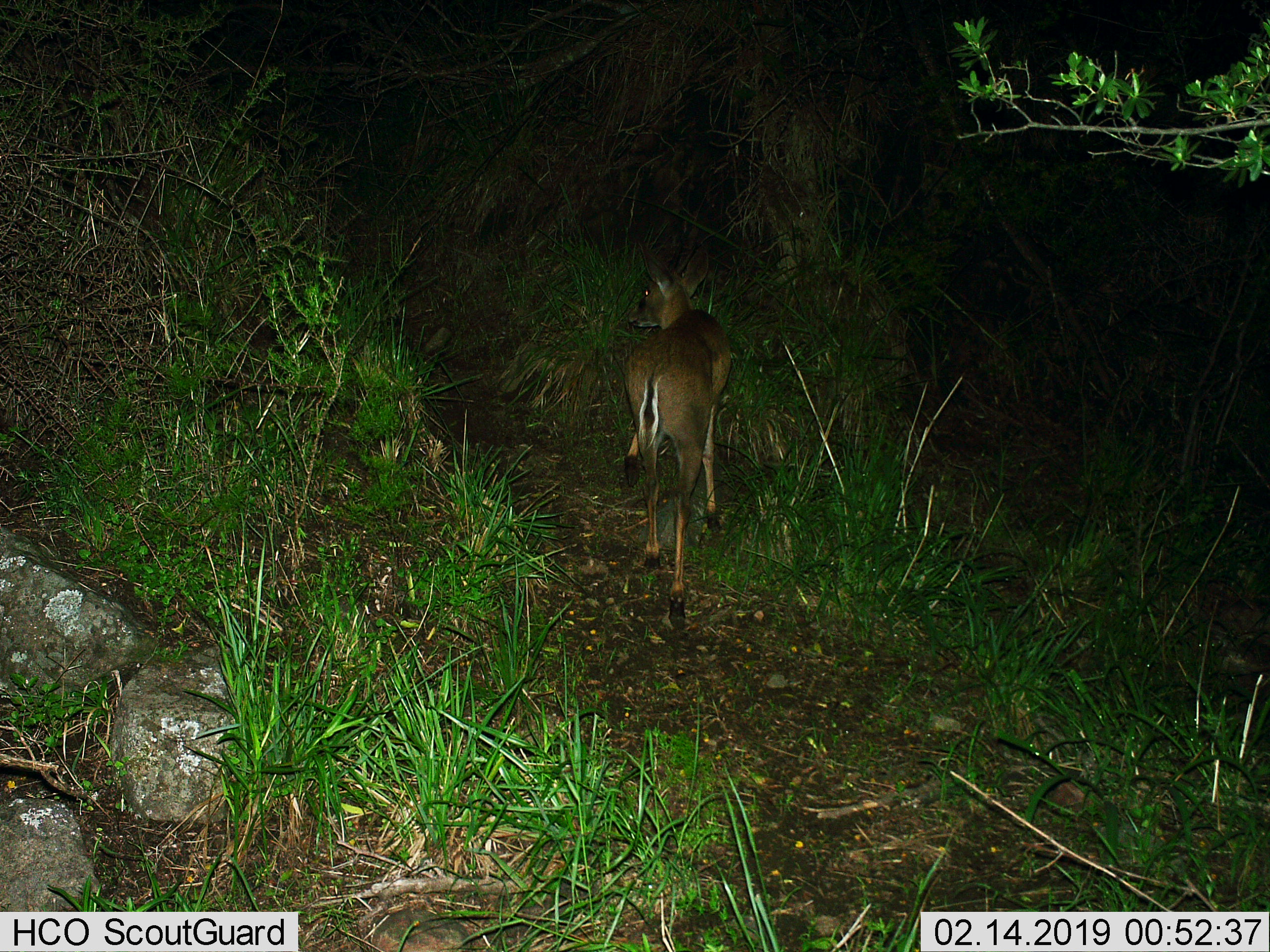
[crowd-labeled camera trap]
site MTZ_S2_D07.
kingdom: Animalia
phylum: Chordata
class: Mammalia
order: Artiodactyla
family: Bovidae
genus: Sylvicapra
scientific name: Sylvicapra grimmia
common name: common duiker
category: duikercommongrey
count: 1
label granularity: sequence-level